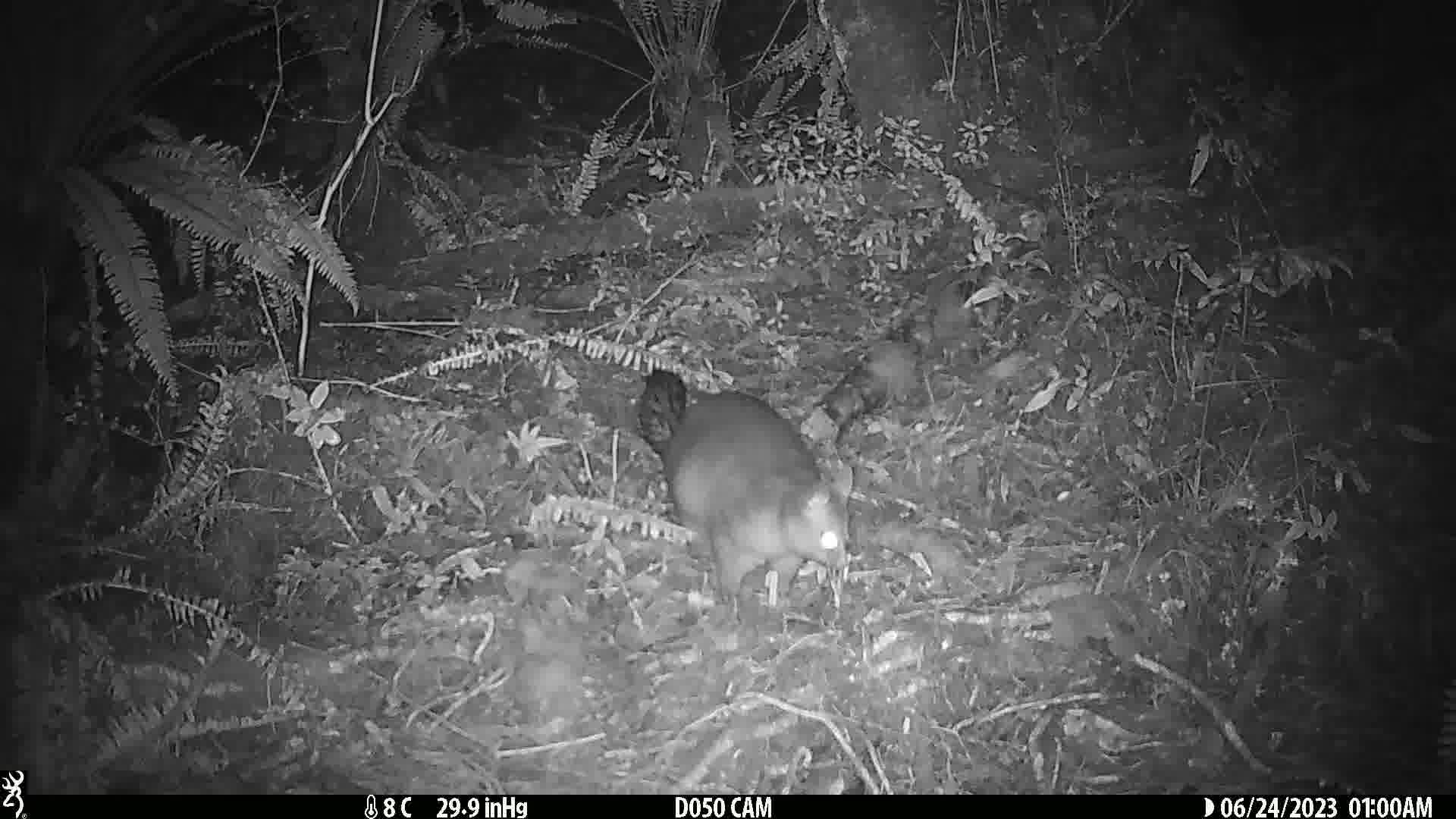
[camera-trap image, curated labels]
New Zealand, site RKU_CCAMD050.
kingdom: Animalia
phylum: Chordata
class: Mammalia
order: Diprotodontia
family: Phalangeridae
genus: Trichosurus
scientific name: Trichosurus vulpecula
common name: common brushtail possum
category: possum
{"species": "possum (common brushtail possum) (Trichosurus vulpecula)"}